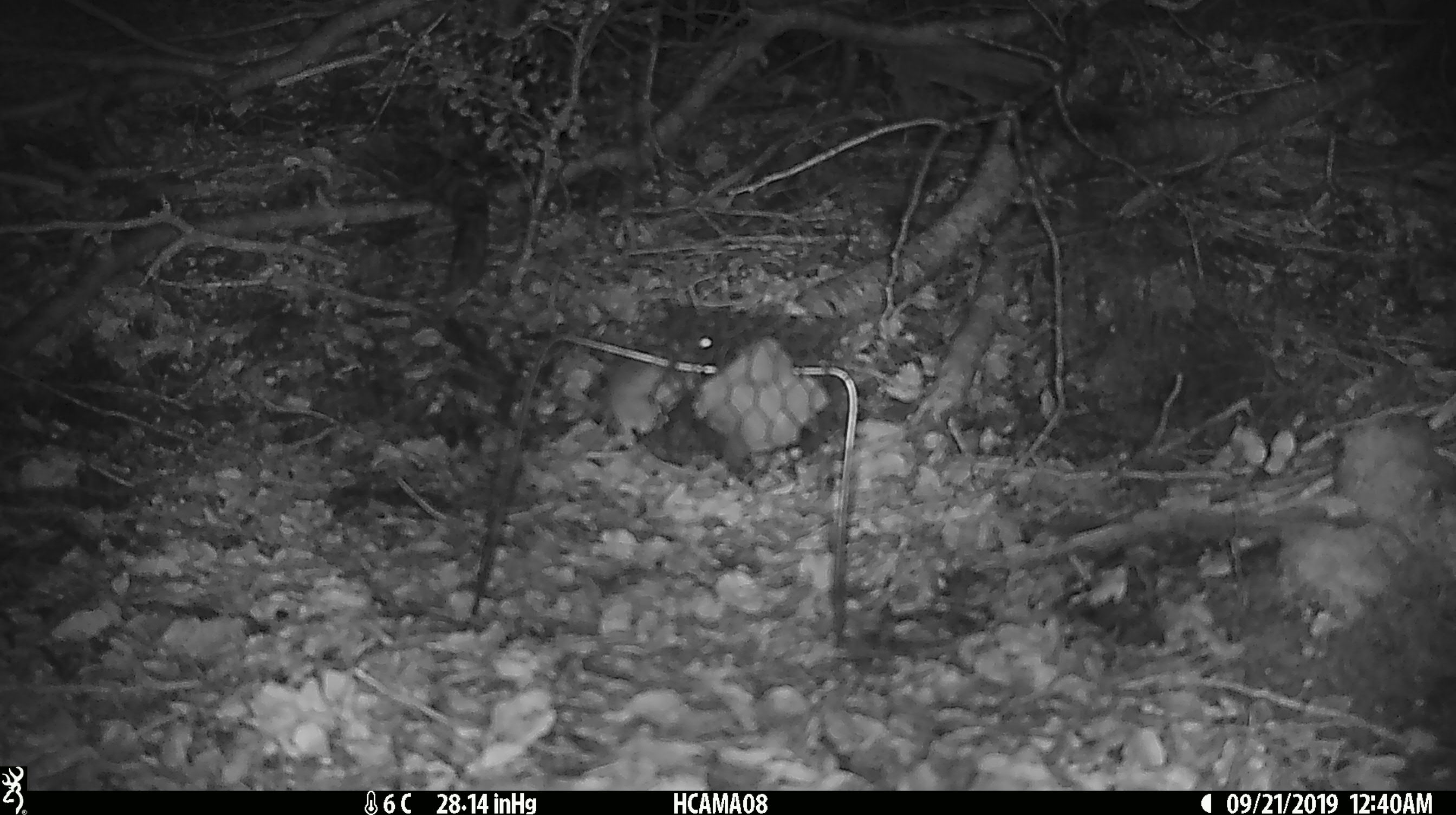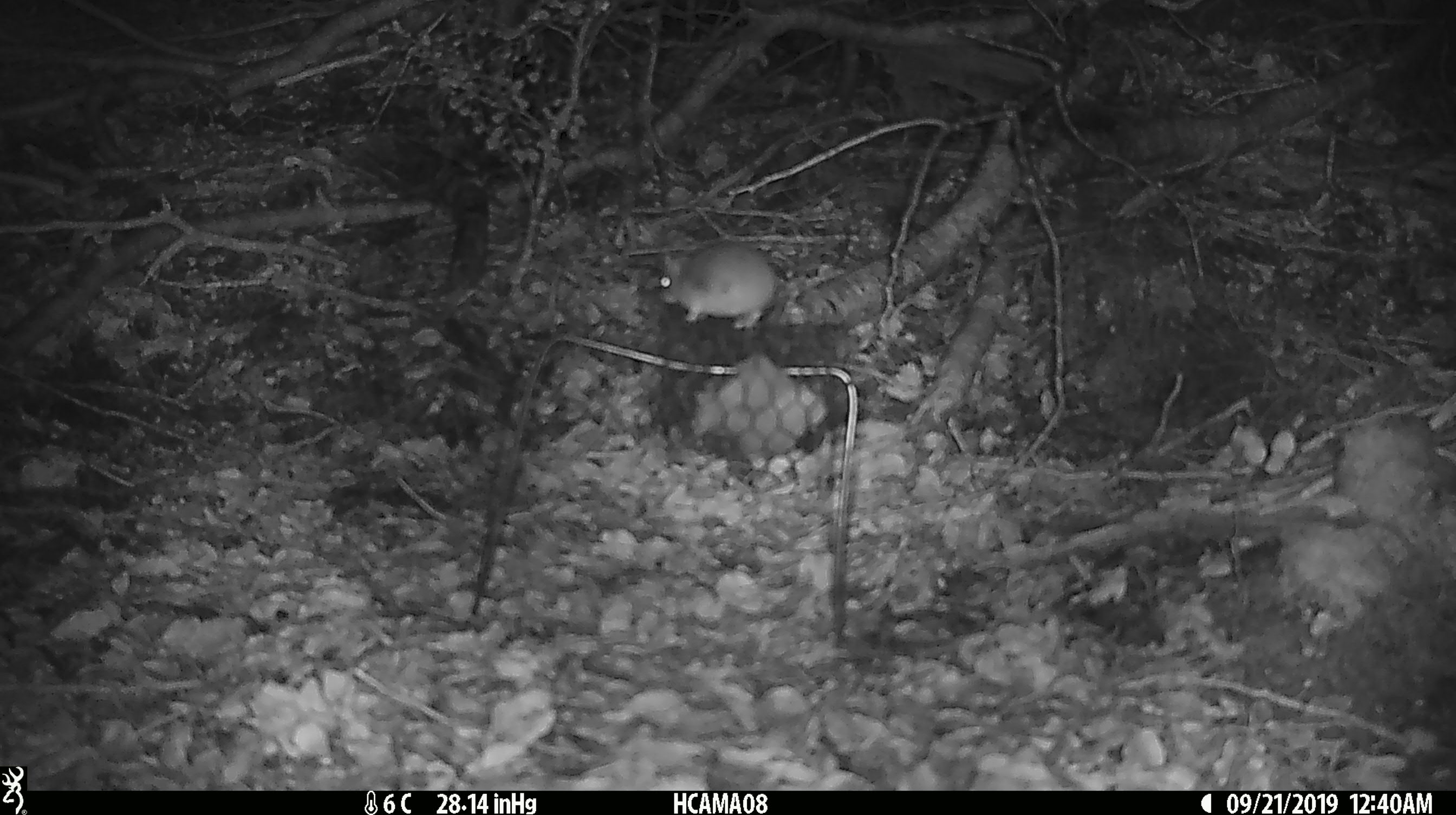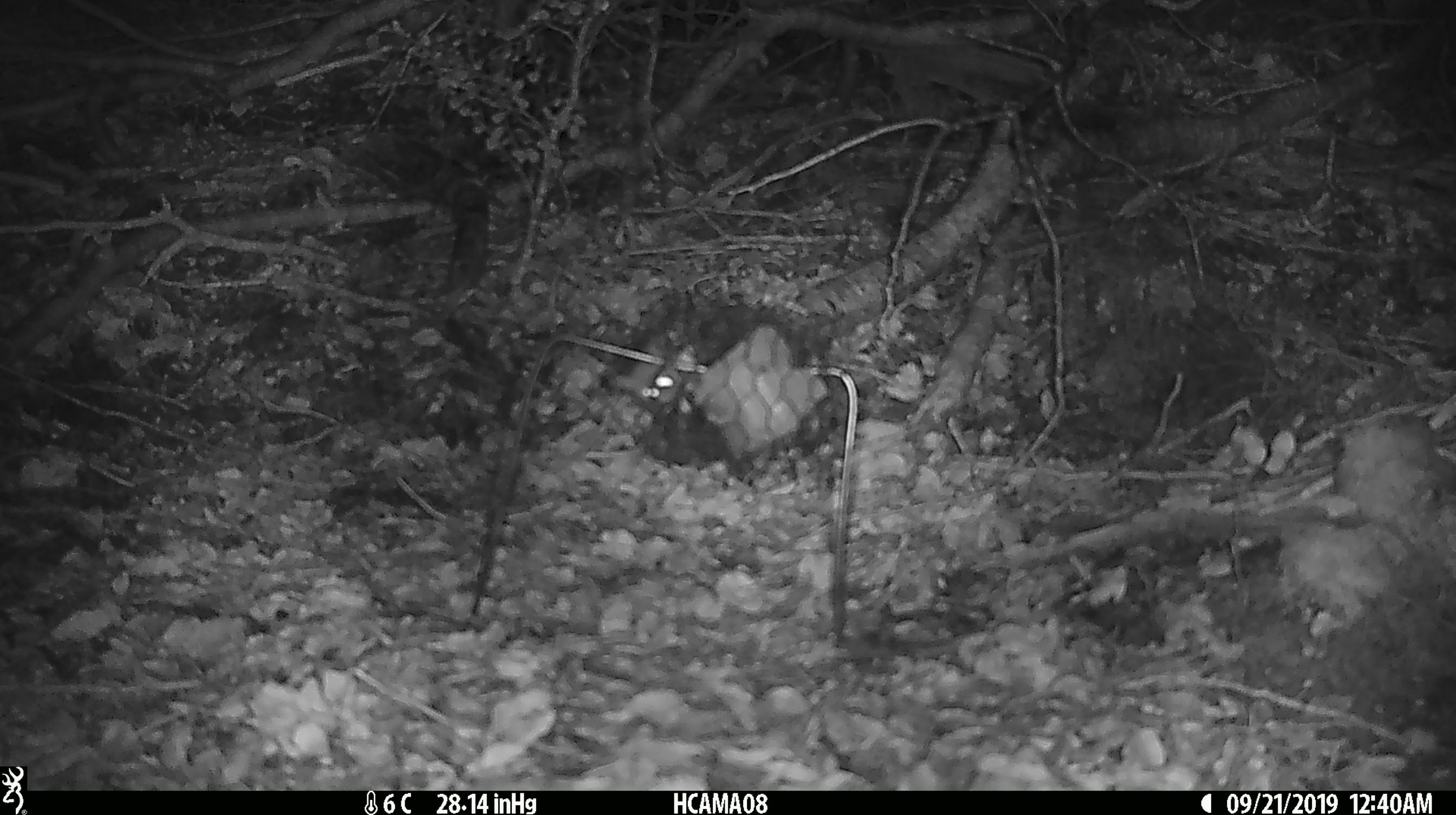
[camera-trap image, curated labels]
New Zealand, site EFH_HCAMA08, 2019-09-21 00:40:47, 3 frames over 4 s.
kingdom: Animalia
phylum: Chordata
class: Mammalia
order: Rodentia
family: Muridae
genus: Mus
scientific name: Mus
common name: mouse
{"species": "mouse (Mus)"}